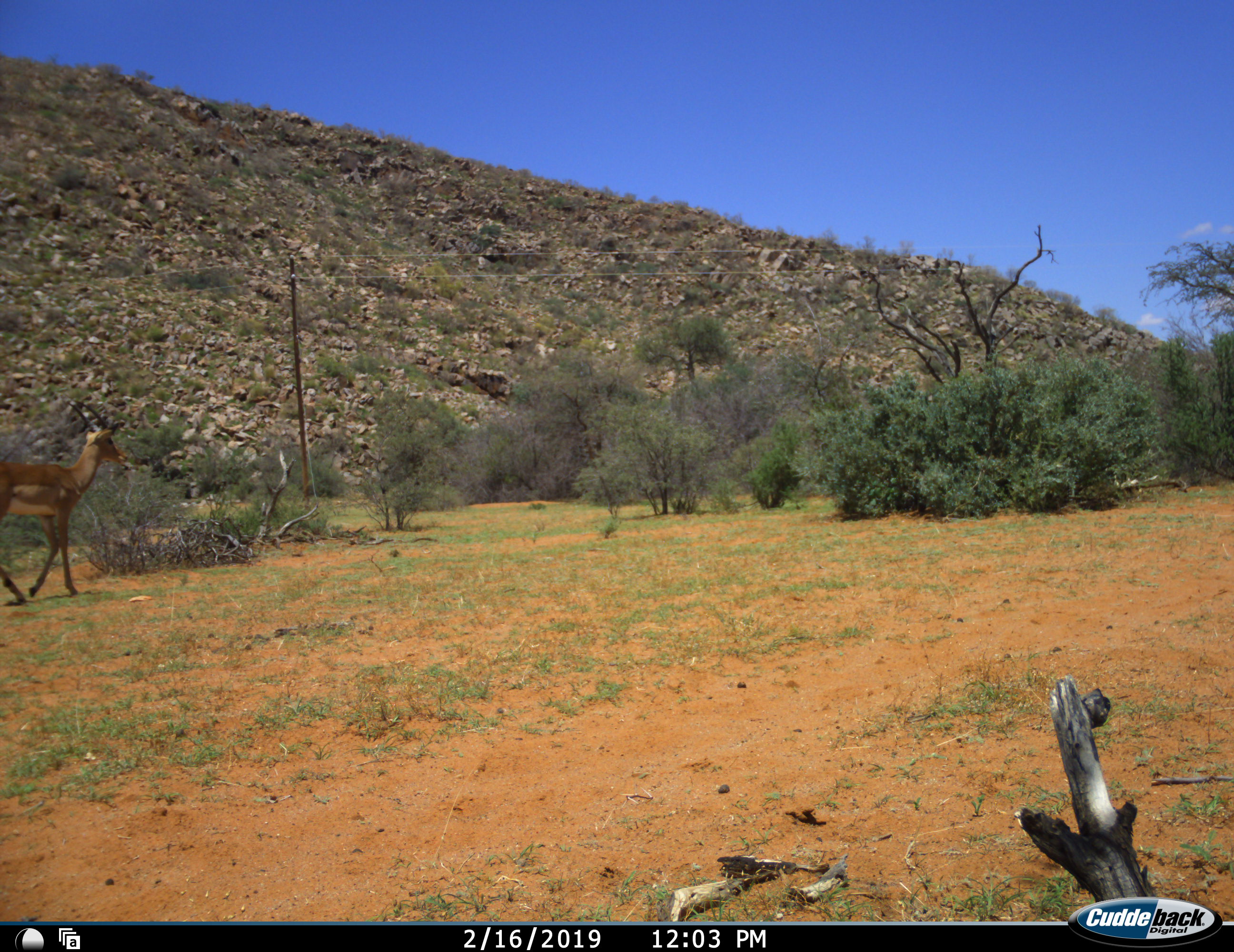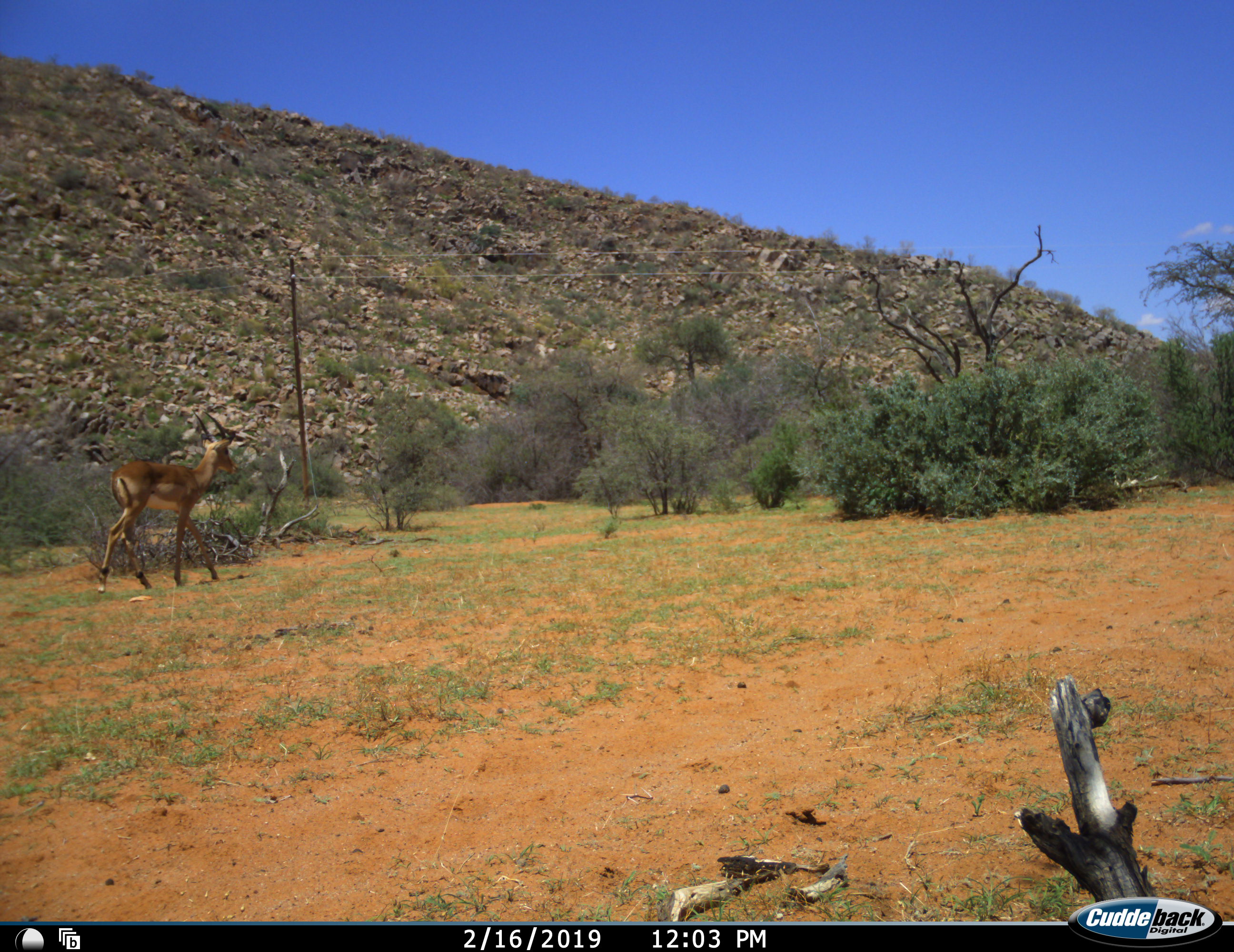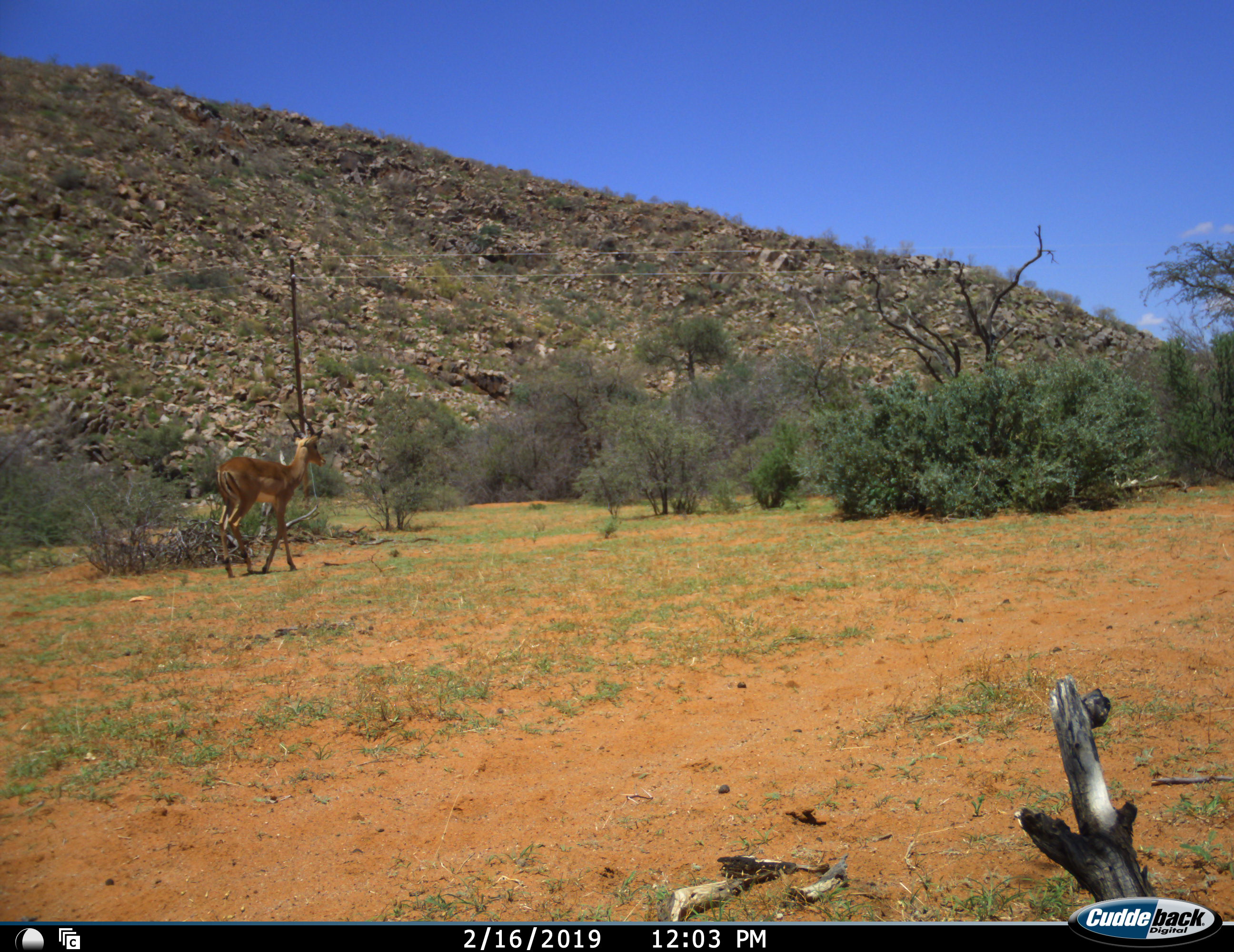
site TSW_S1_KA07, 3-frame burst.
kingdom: Animalia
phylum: Chordata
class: Mammalia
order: Artiodactyla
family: Bovidae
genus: Aepyceros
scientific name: Aepyceros melampus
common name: impala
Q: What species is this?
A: Impala (Aepyceros melampus).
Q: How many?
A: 1.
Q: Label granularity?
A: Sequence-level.